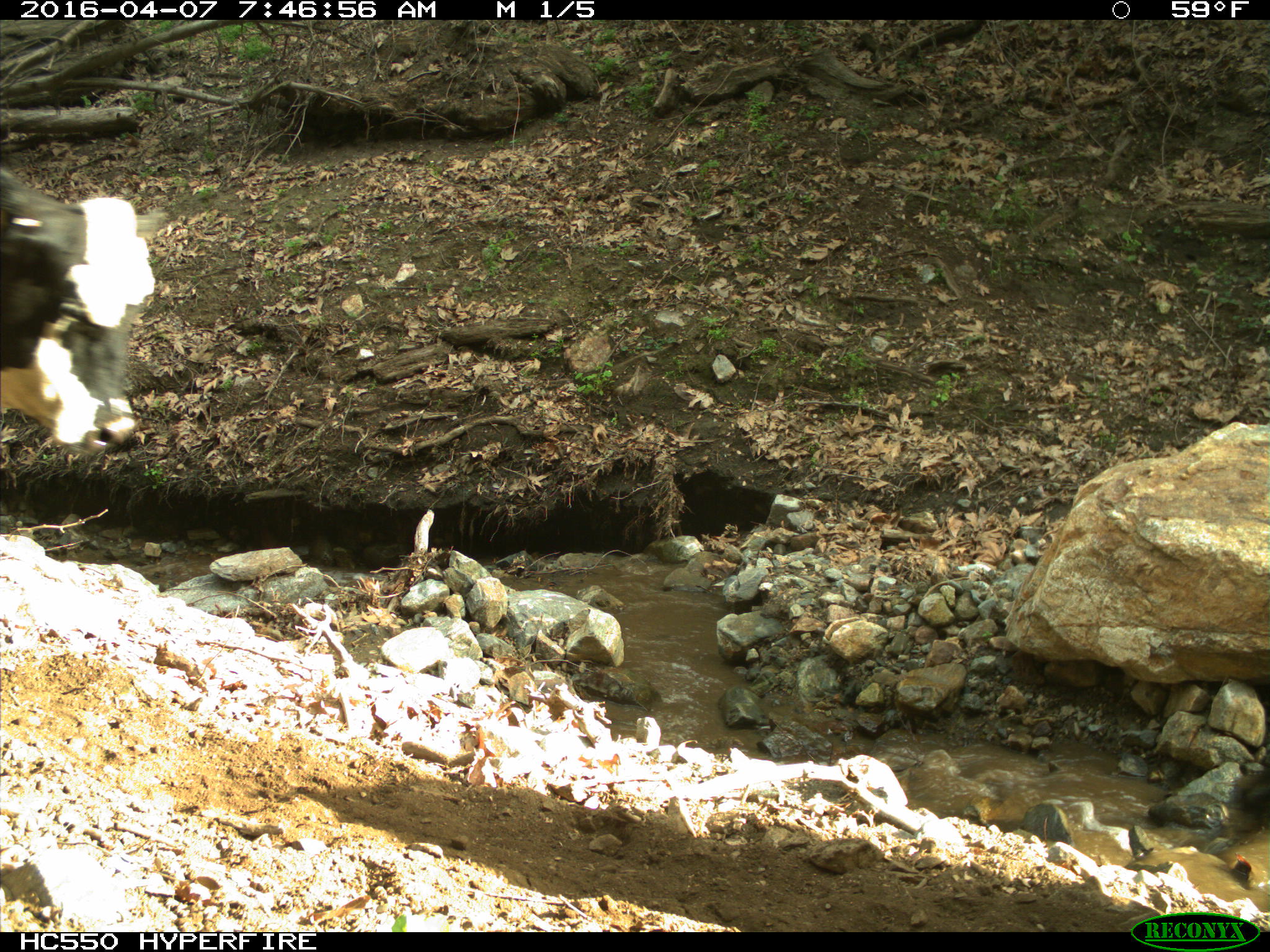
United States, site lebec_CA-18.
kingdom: Animalia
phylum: Chordata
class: Mammalia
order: Artiodactyla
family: Bovidae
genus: Bos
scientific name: Bos taurus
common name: domestic cow